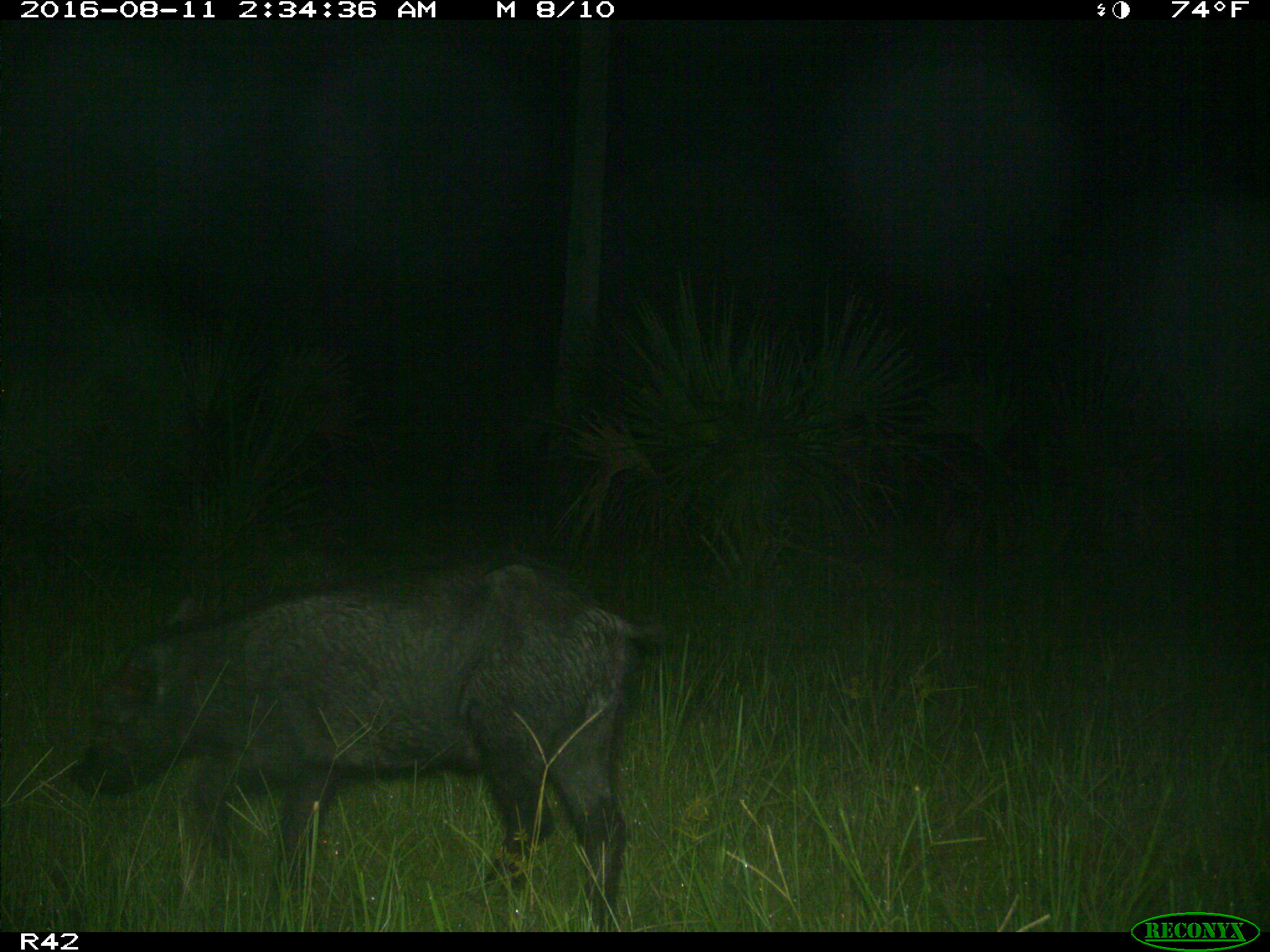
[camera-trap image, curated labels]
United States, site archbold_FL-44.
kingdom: Animalia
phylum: Chordata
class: Mammalia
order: Artiodactyla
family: Suidae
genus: Sus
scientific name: Sus scrofa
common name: wild boar